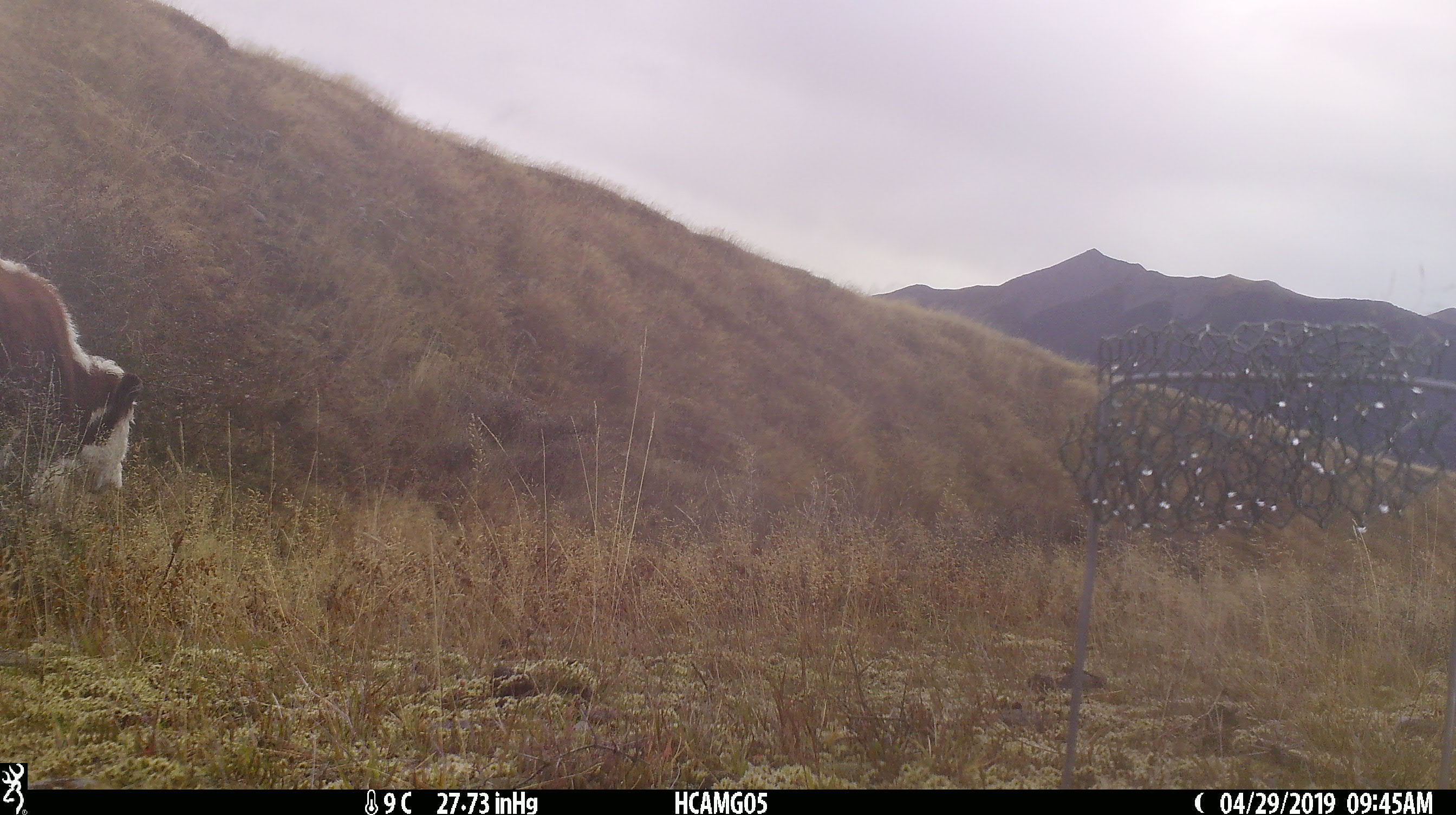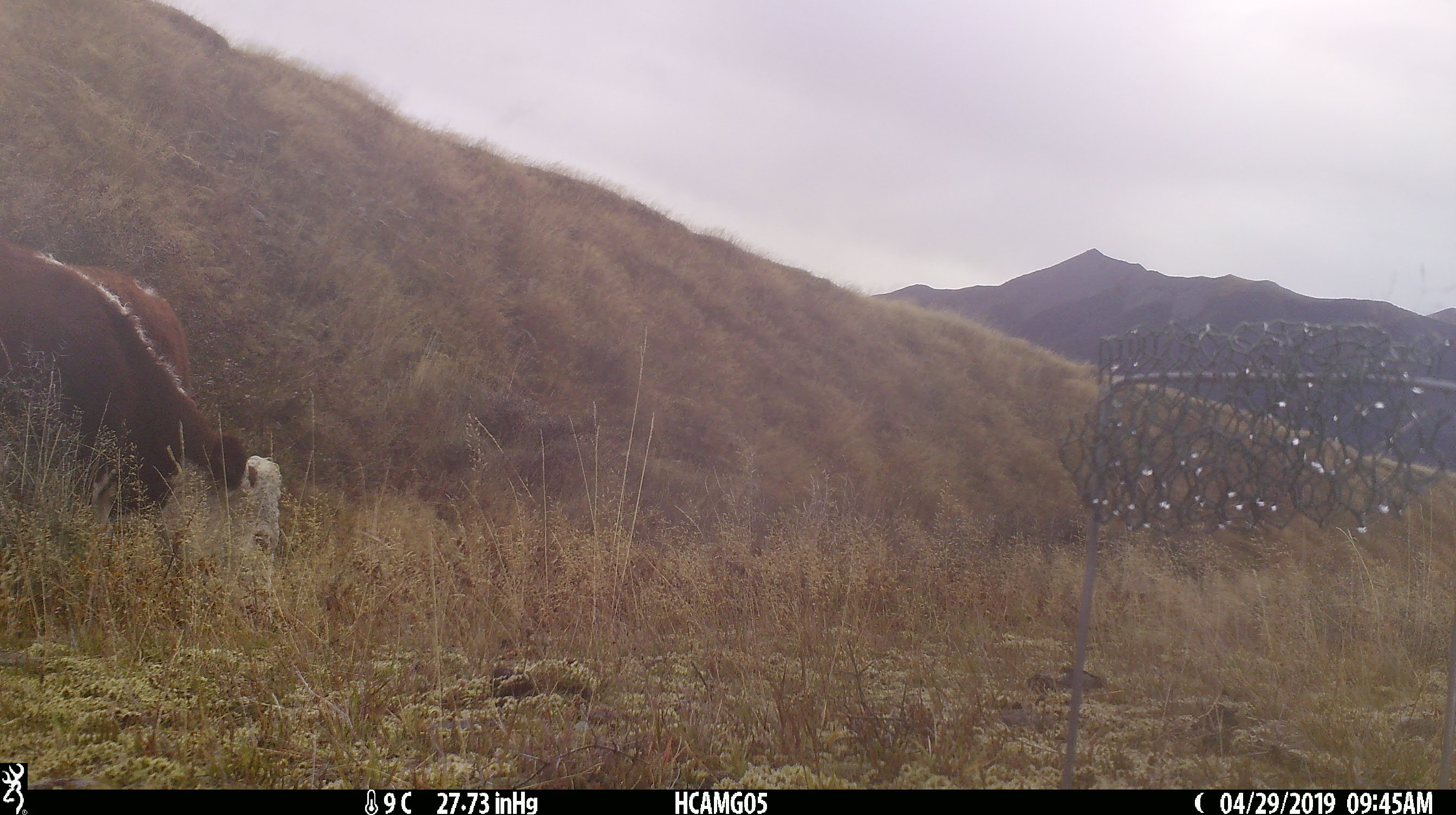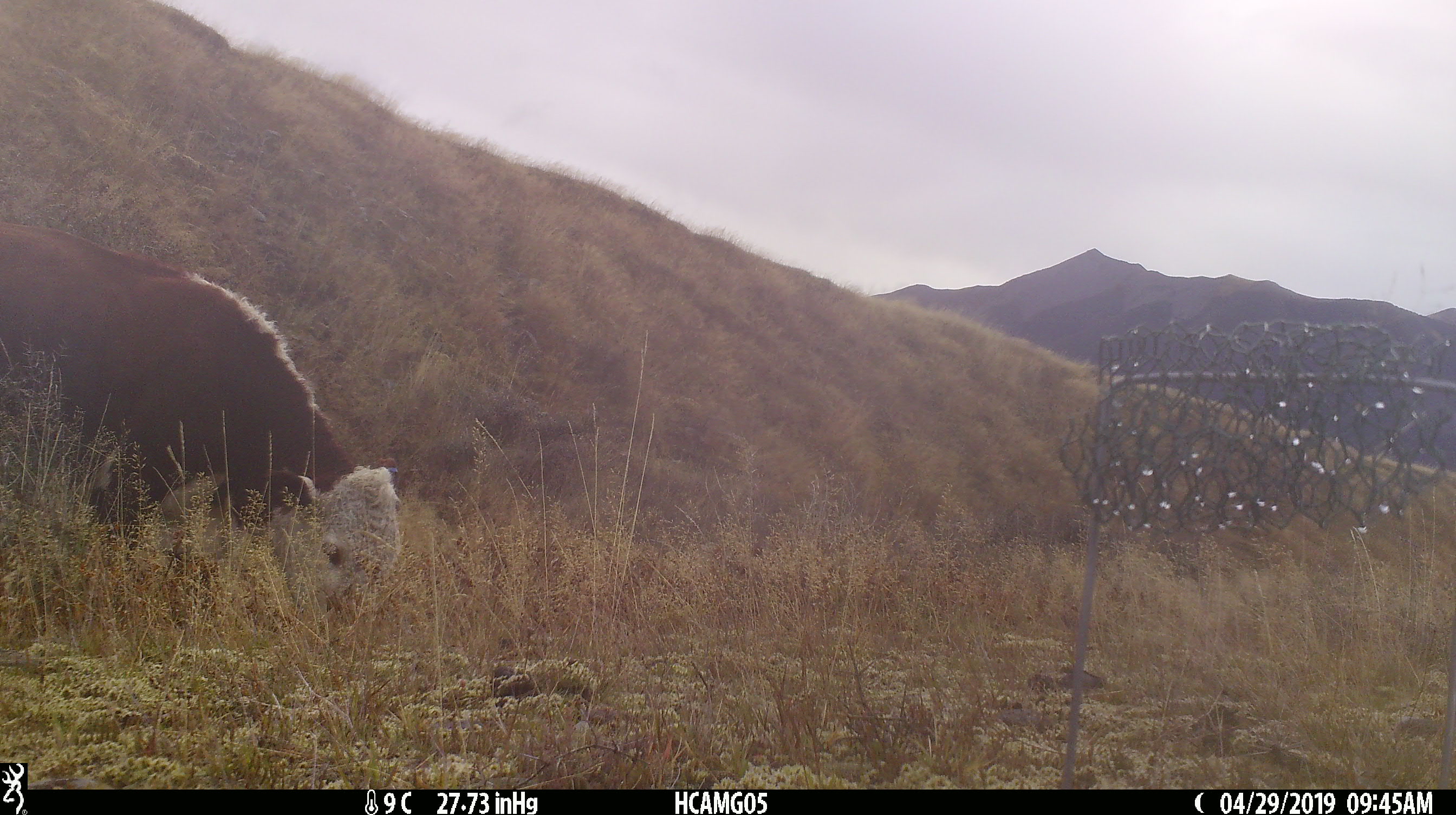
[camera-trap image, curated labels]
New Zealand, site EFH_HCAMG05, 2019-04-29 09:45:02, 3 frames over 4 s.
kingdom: Animalia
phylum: Chordata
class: Mammalia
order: Artiodactyla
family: Bovidae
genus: Bos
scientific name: Bos taurus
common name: domestic cow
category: cow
Cow (domestic cow) (Bos taurus).